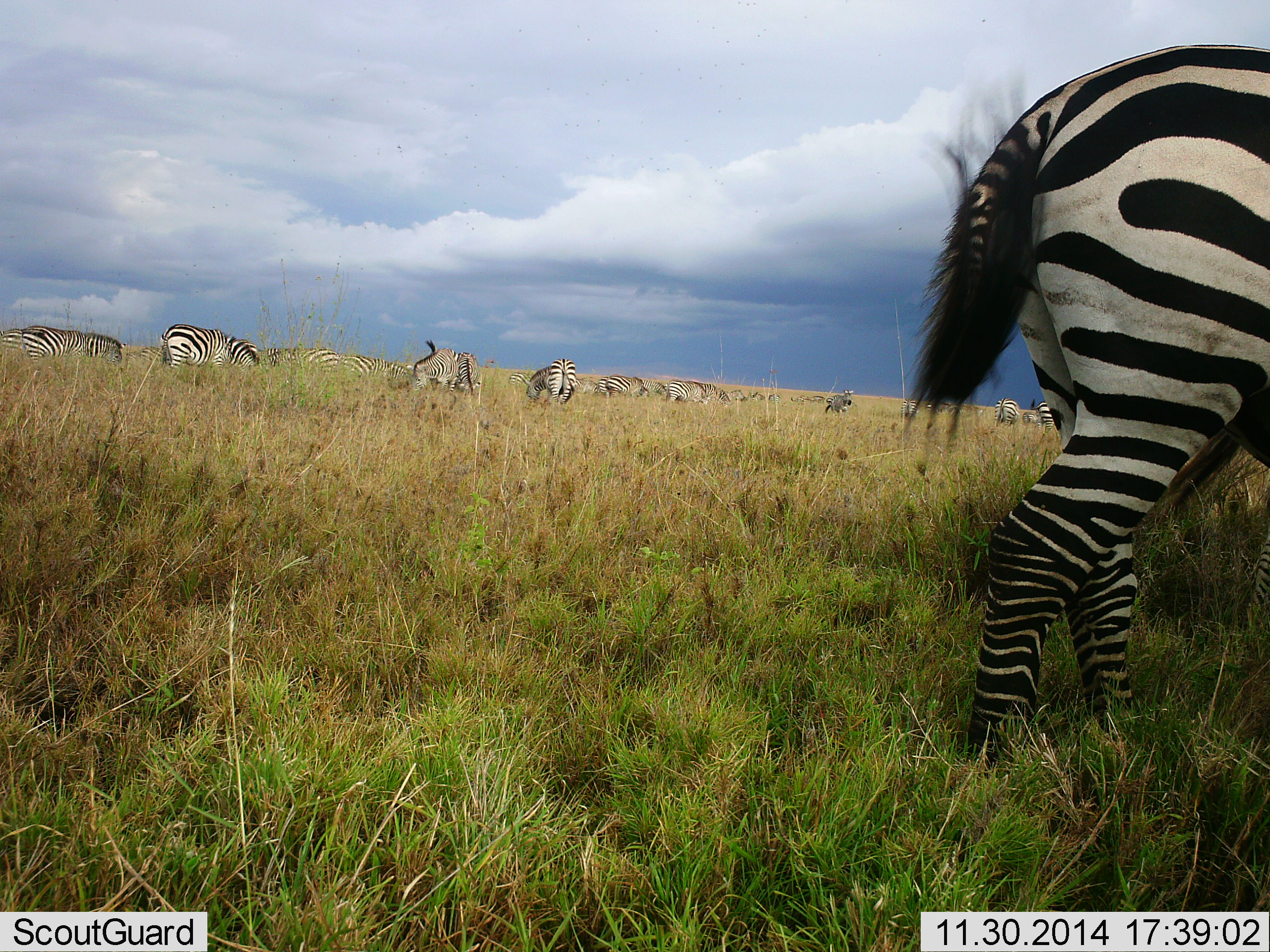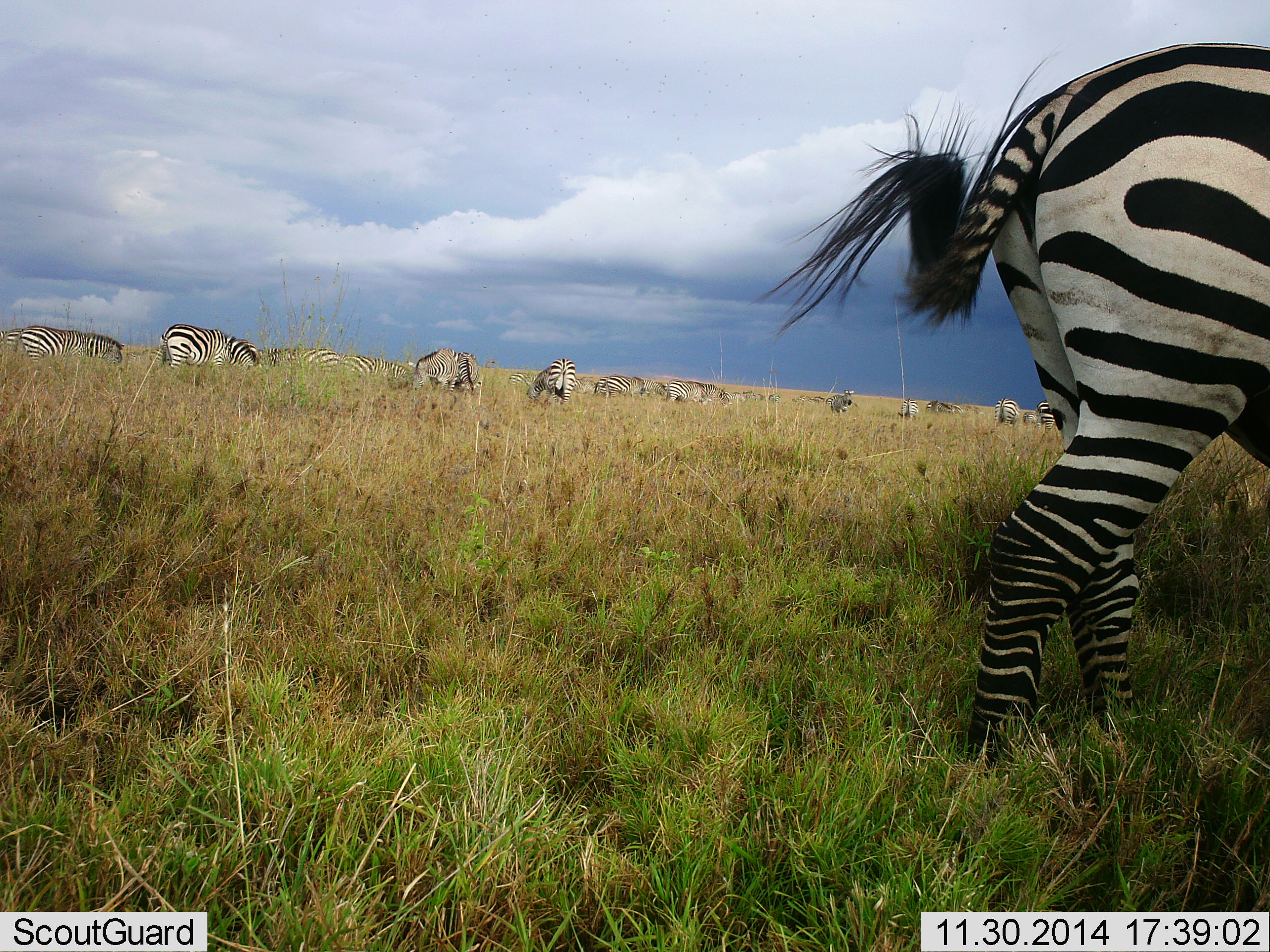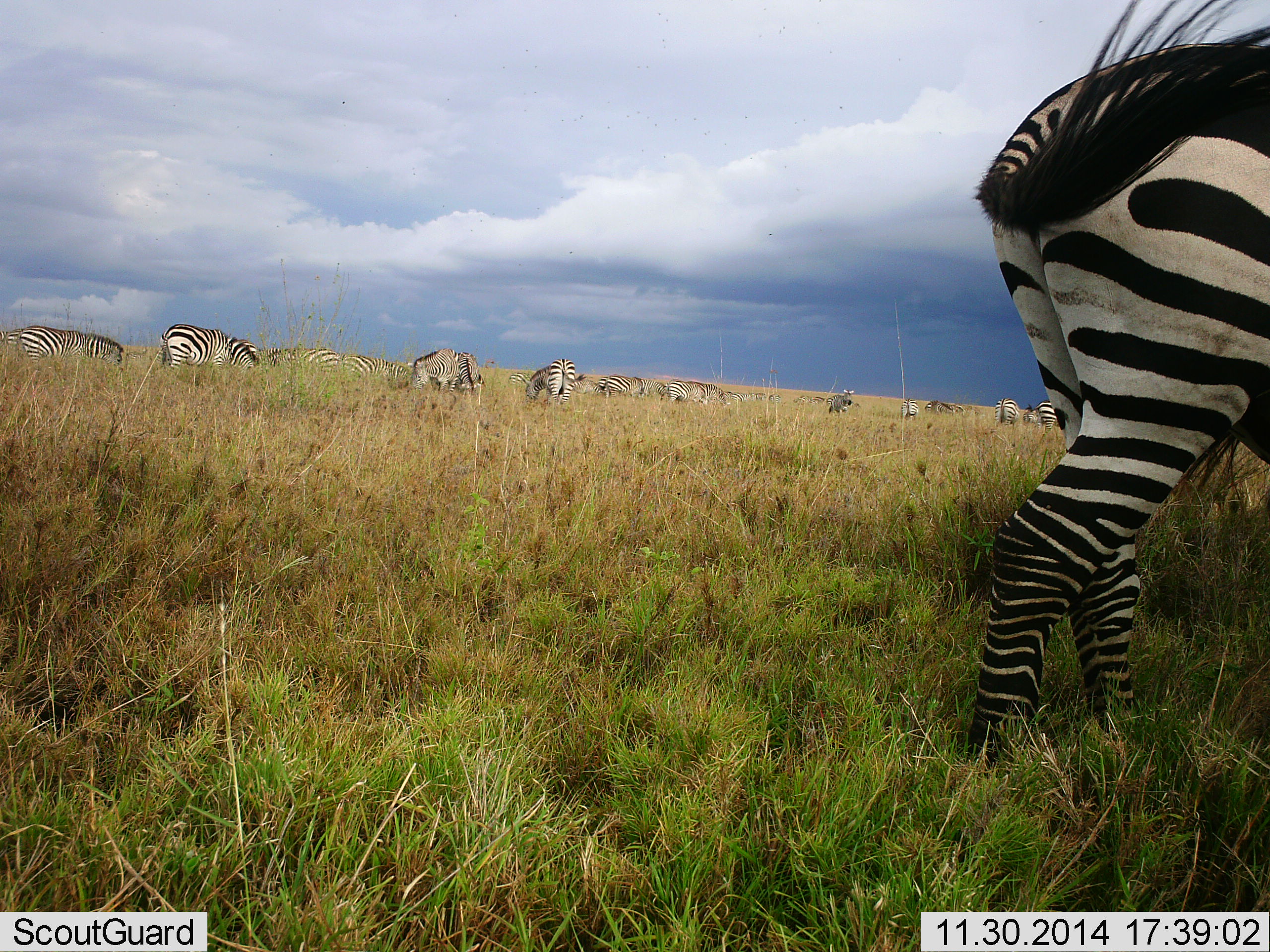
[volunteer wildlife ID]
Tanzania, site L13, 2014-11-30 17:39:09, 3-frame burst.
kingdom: Animalia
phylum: Chordata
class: Mammalia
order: Perissodactyla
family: Equidae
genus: Equus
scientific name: Equus quagga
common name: plains zebra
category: zebra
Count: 11-50.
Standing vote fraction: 70%.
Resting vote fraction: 10%.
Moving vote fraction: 20%.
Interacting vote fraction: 10%.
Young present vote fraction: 0%.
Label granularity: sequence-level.